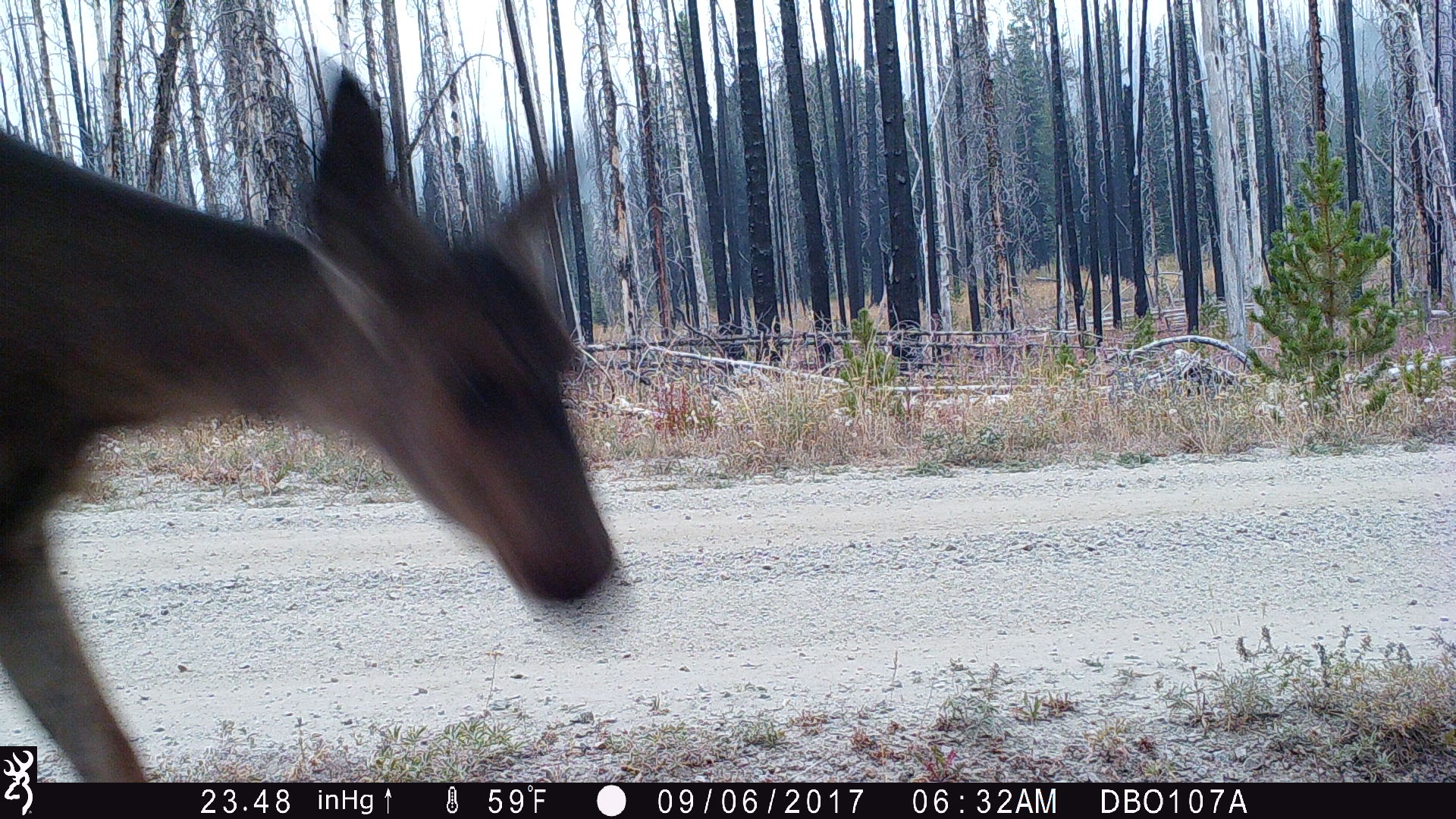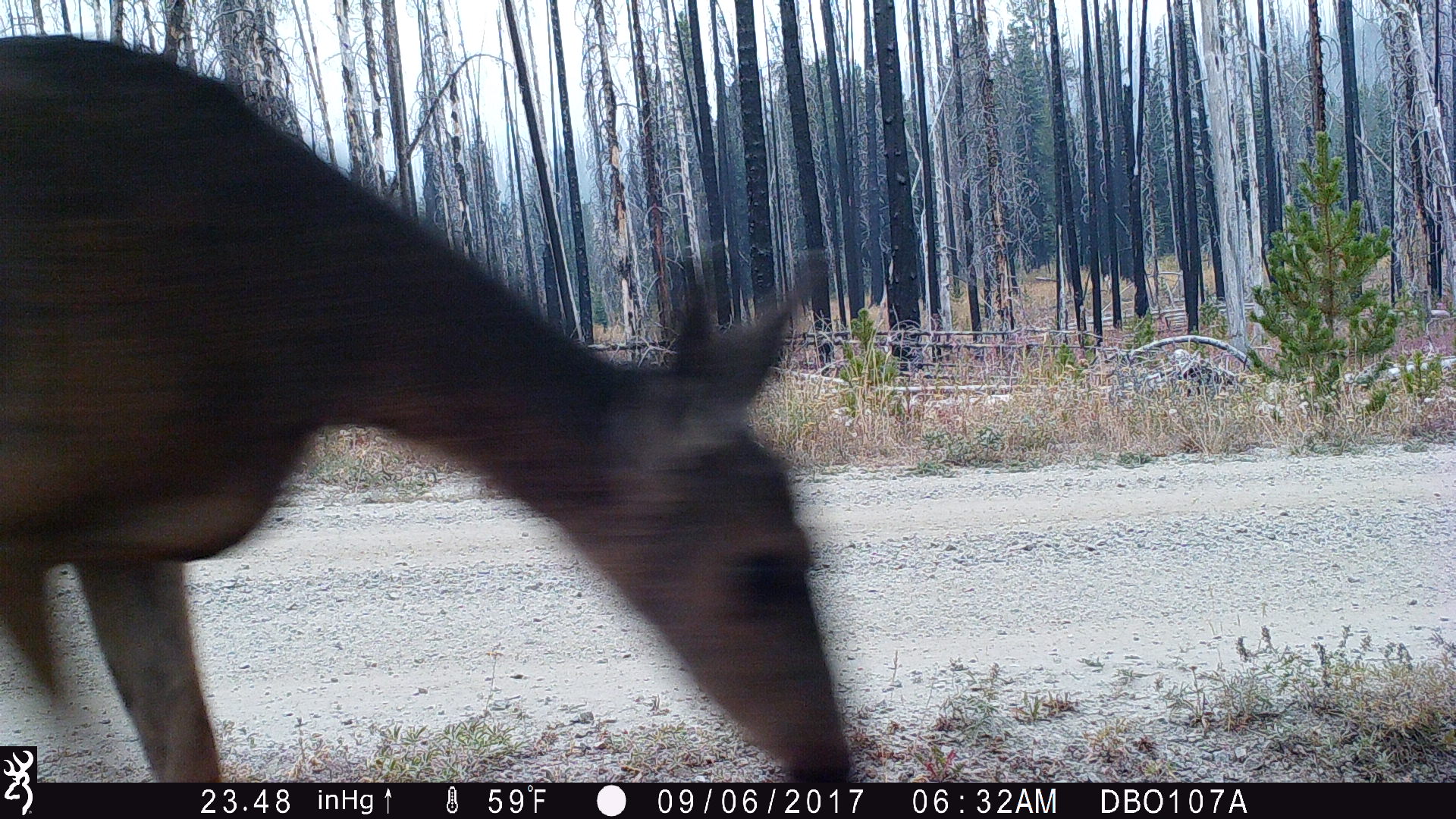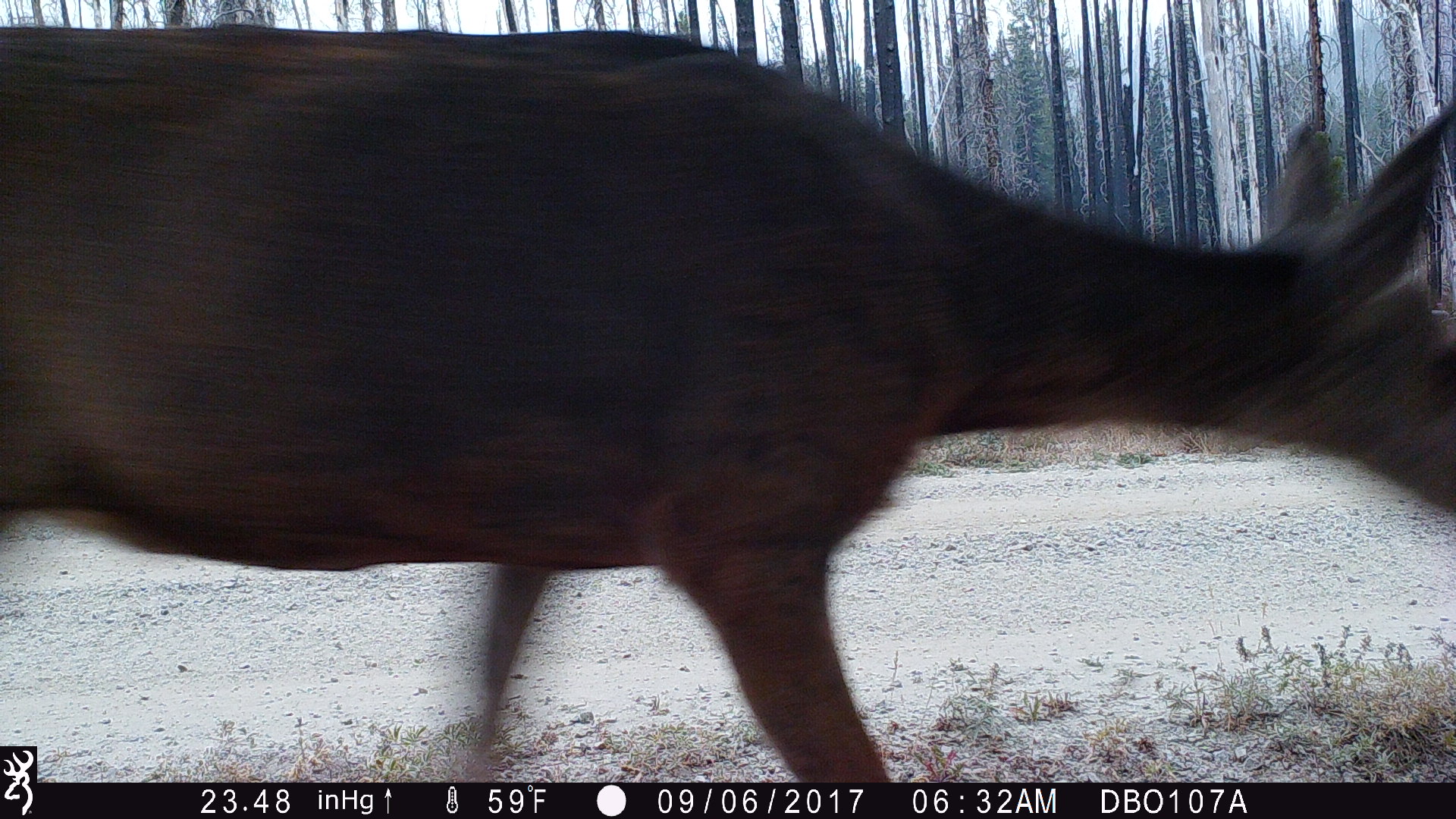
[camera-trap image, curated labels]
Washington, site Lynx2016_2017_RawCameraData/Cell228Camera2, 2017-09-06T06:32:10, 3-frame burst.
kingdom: Animalia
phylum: Chordata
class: Mammalia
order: Artiodactyla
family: Cervidae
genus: Odocoileus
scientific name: Odocoileus hemionus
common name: mule deer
Odocoileus hemionus (mule deer). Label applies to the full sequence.